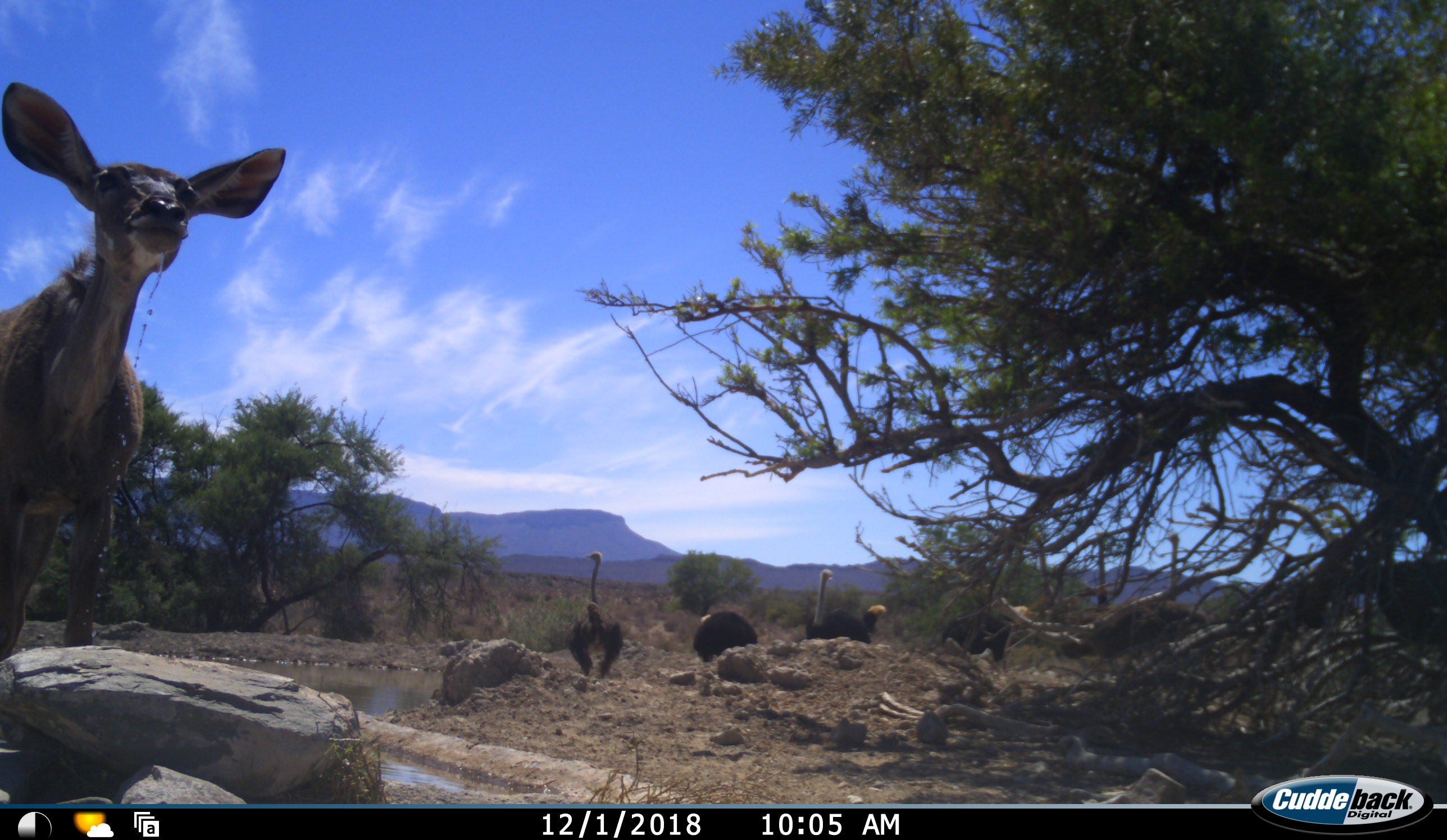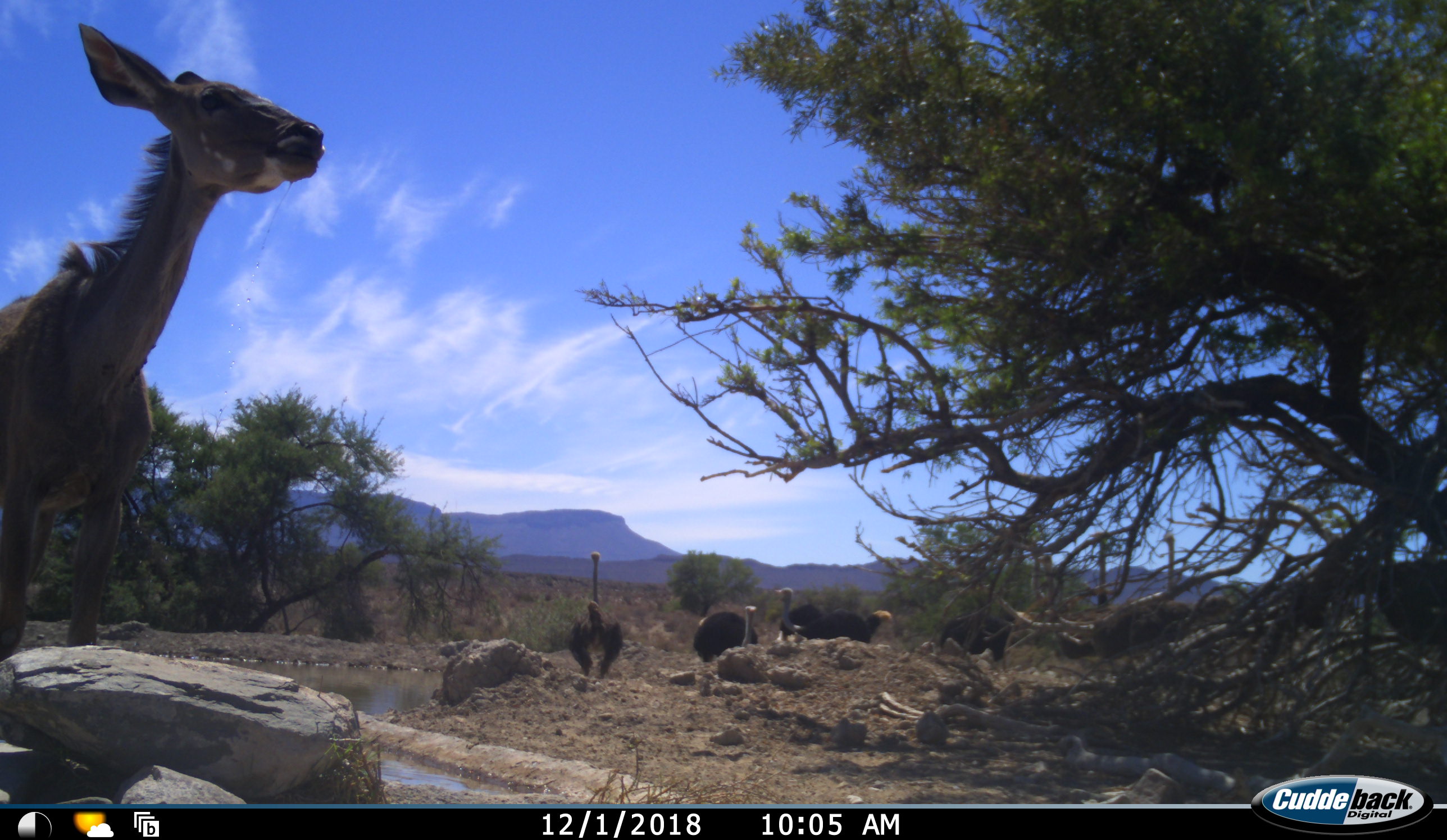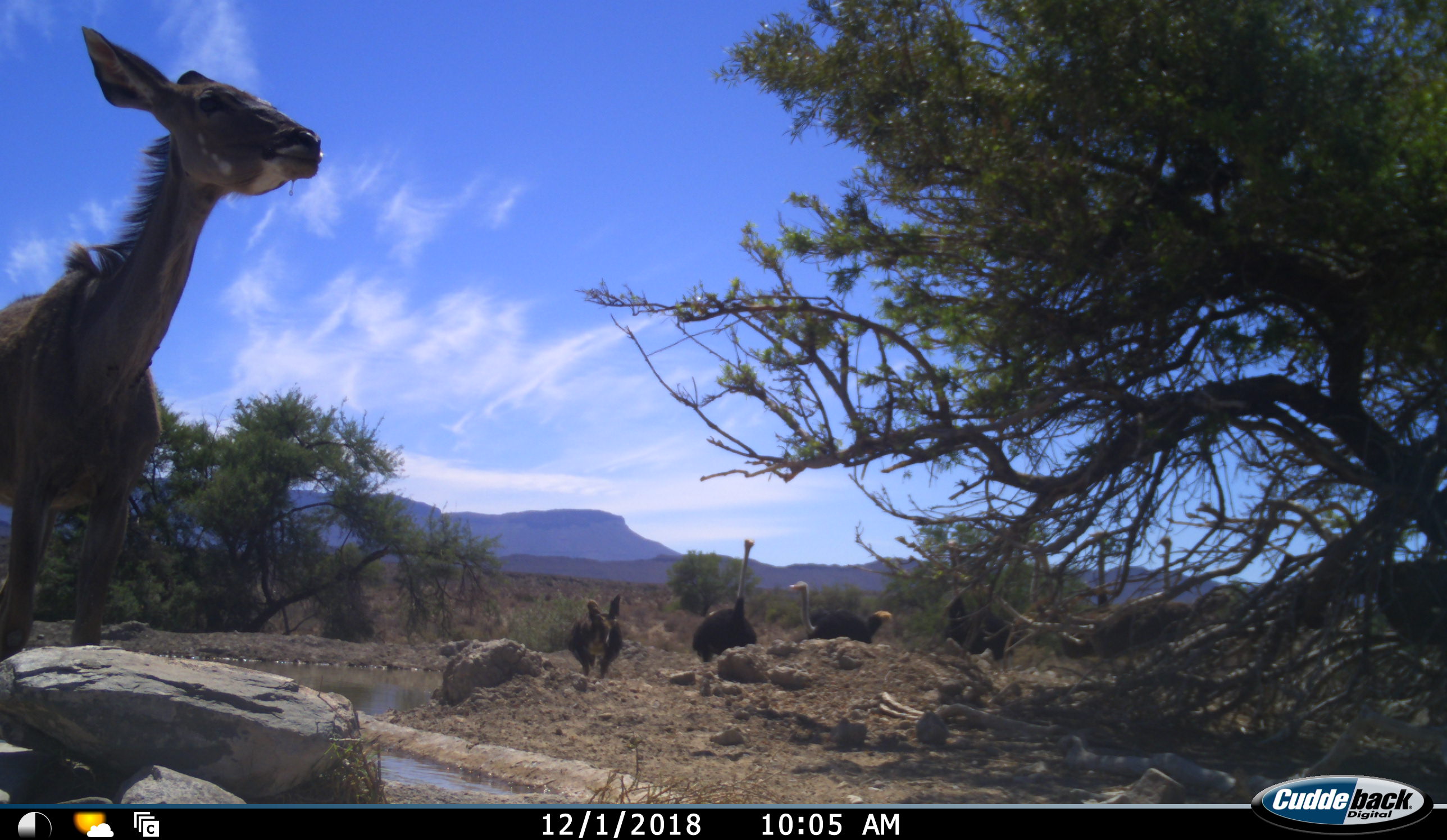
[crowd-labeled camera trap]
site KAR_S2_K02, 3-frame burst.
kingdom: Animalia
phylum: Chordata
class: Mammalia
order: Artiodactyla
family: Bovidae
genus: Tragelaphus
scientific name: Tragelaphus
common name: kudu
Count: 1.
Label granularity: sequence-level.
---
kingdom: Animalia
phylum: Chordata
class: Aves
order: Struthioniformes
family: Struthionidae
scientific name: Struthionidae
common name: ostrich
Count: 8.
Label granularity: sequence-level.